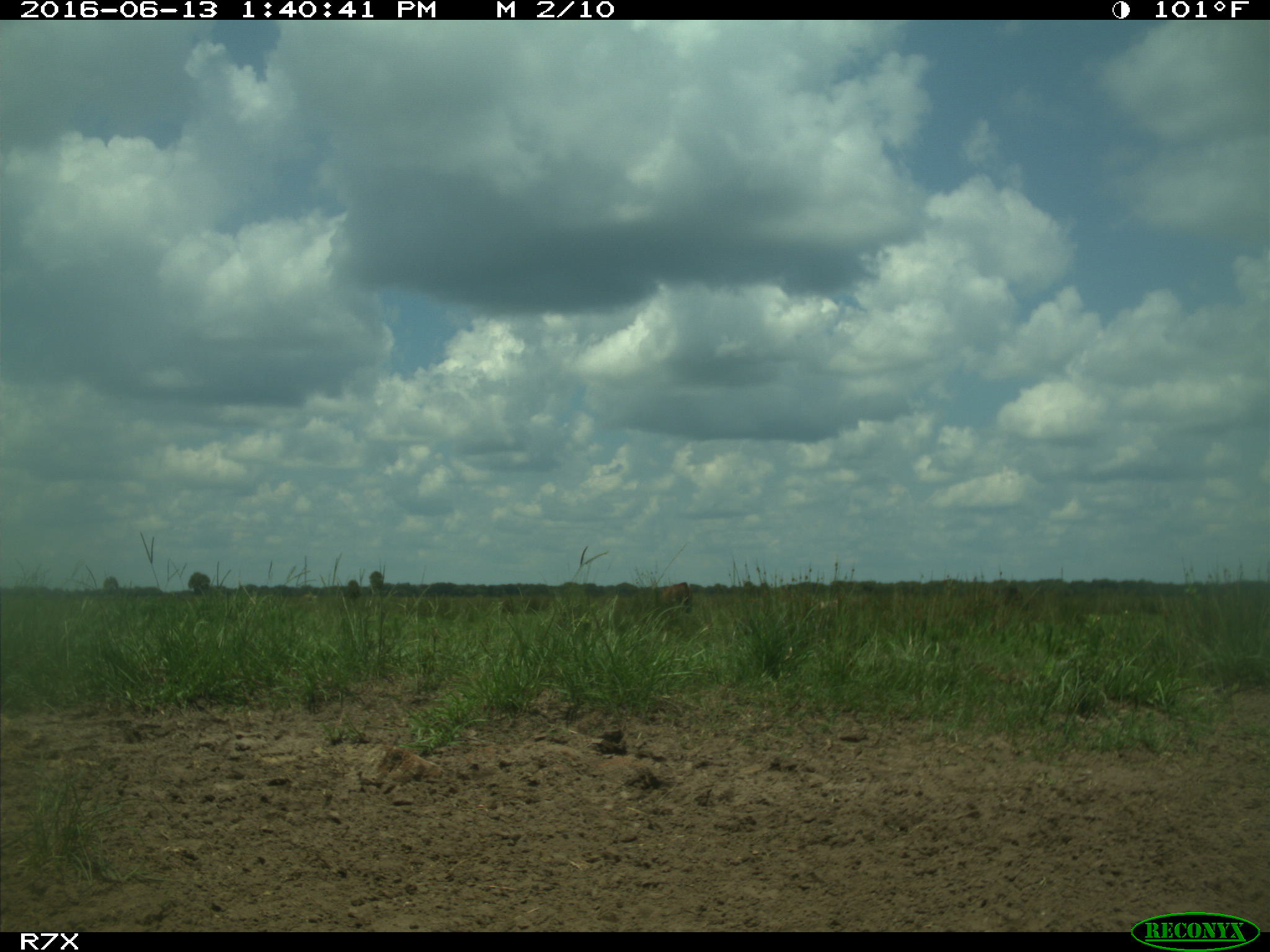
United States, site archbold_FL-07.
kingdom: Animalia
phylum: Chordata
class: Mammalia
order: Artiodactyla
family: Bovidae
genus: Bos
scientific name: Bos taurus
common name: domestic cow